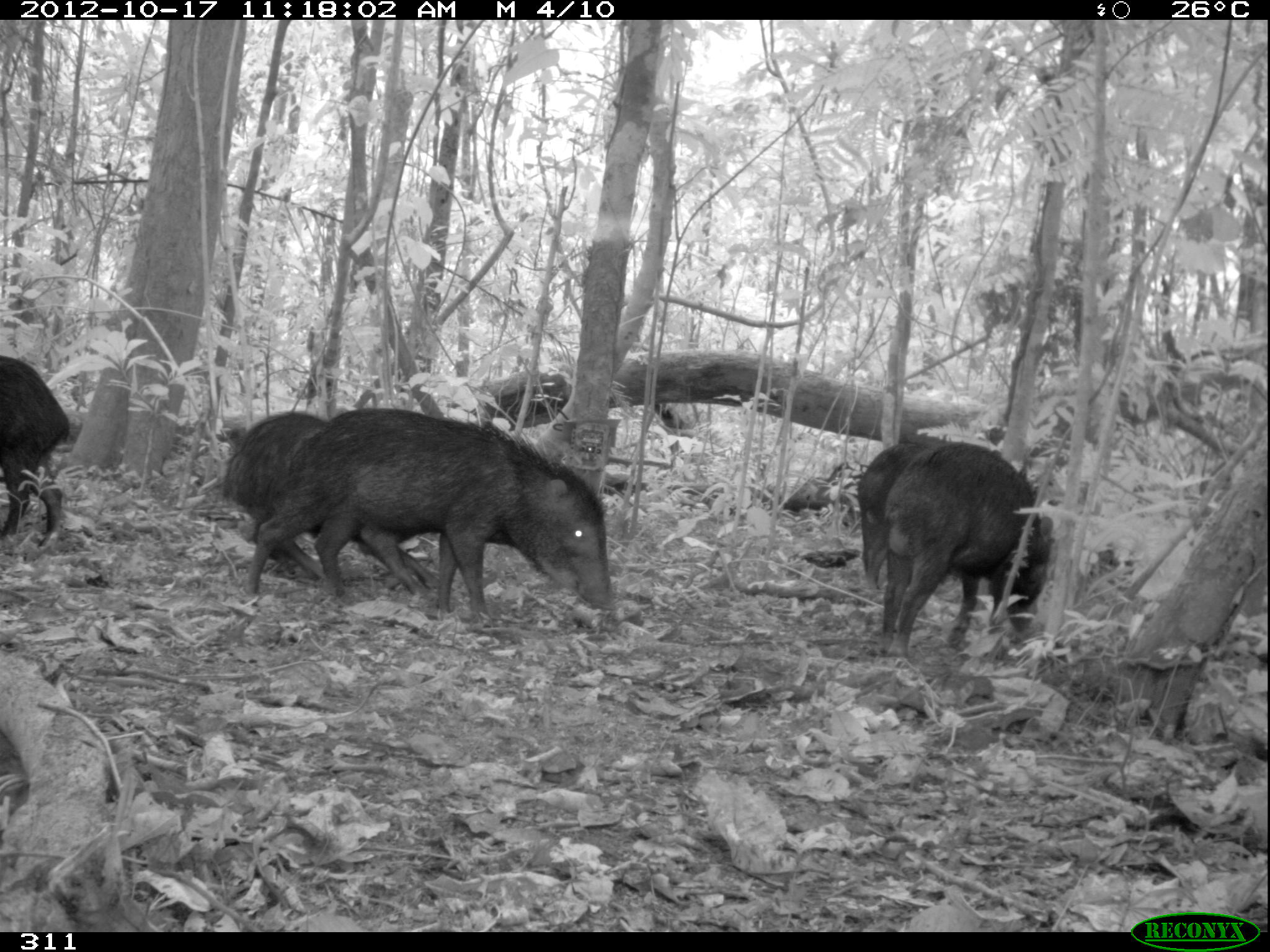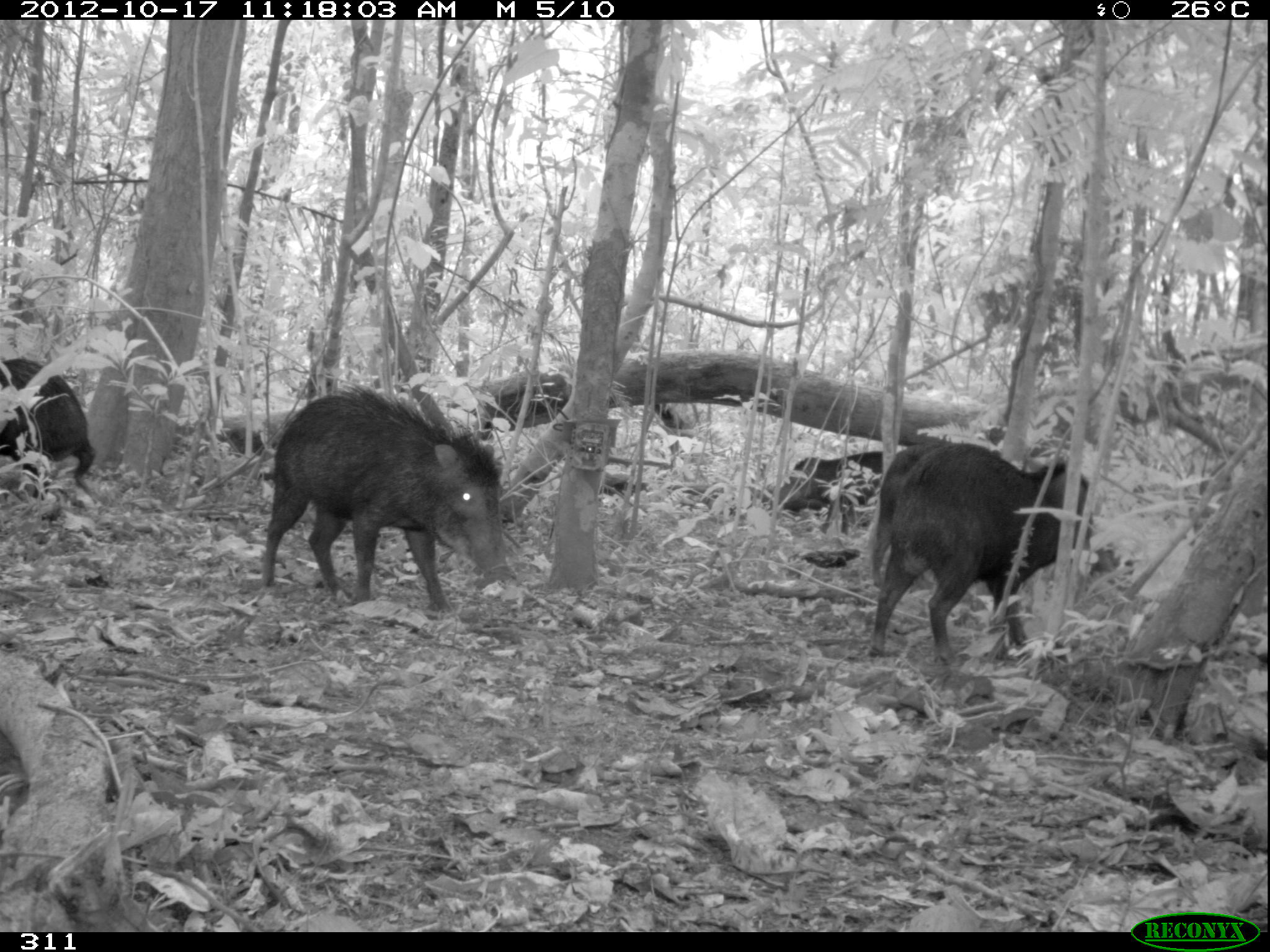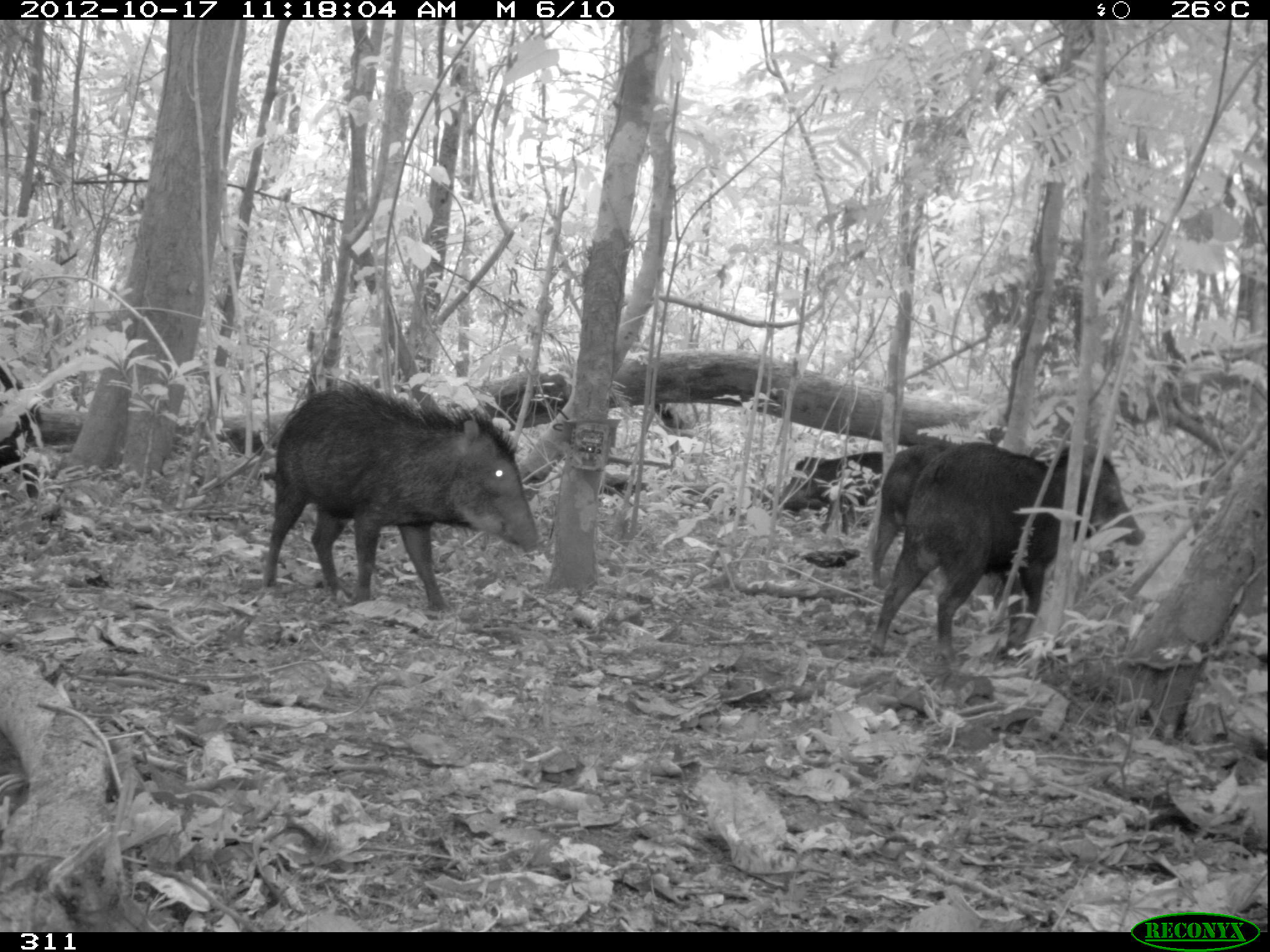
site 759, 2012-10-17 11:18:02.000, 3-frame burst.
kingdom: Animalia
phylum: Chordata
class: Mammalia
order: Artiodactyla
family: Tayassuidae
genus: Tayassu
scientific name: Tayassu pecari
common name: white-lipped peccary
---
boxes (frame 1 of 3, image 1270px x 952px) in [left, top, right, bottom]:
tayassu pecari: [237, 406, 616, 628]; [220, 410, 438, 597]; [879, 440, 1054, 657]; [857, 435, 946, 593]; [0, 353, 71, 551]